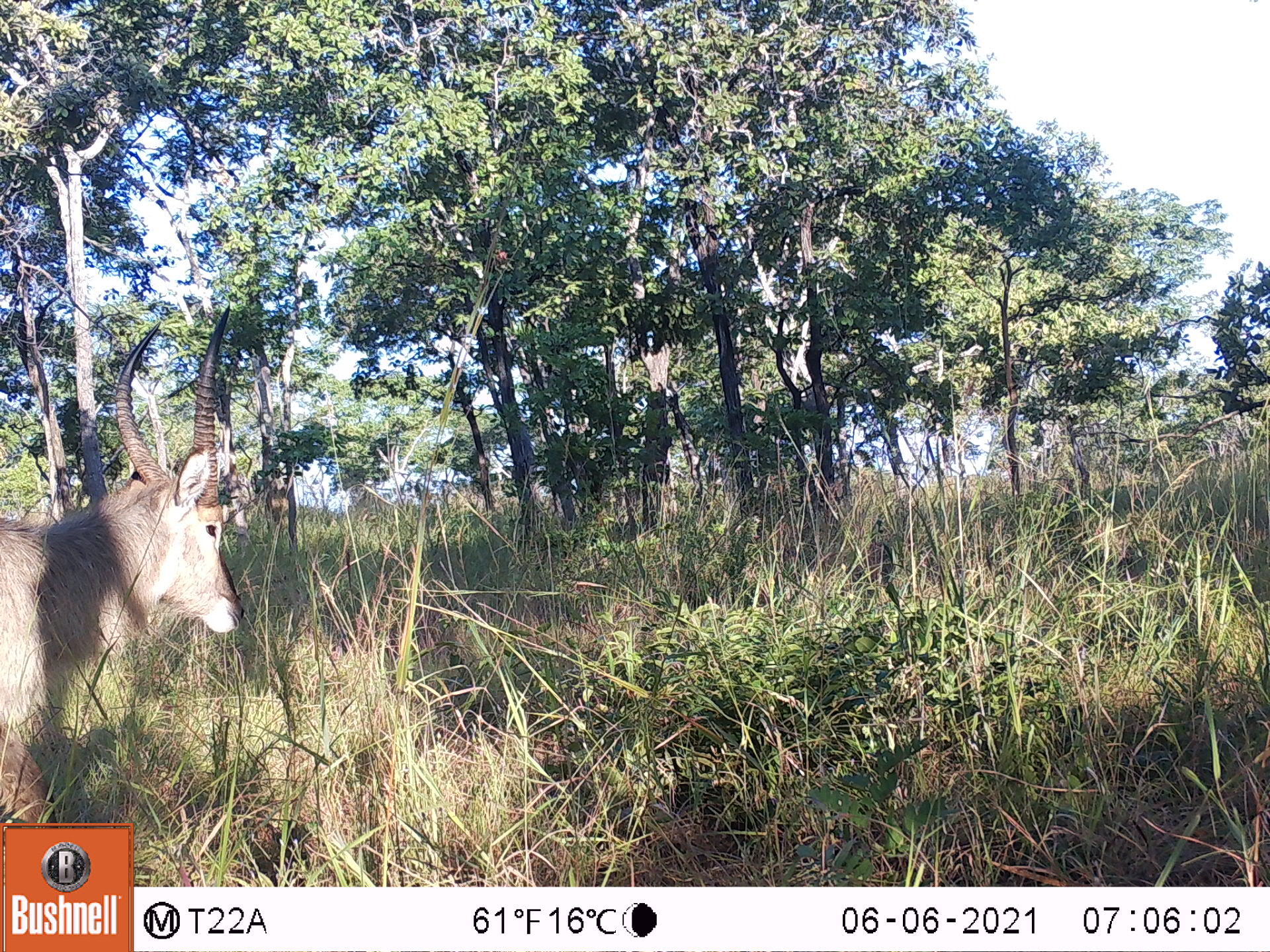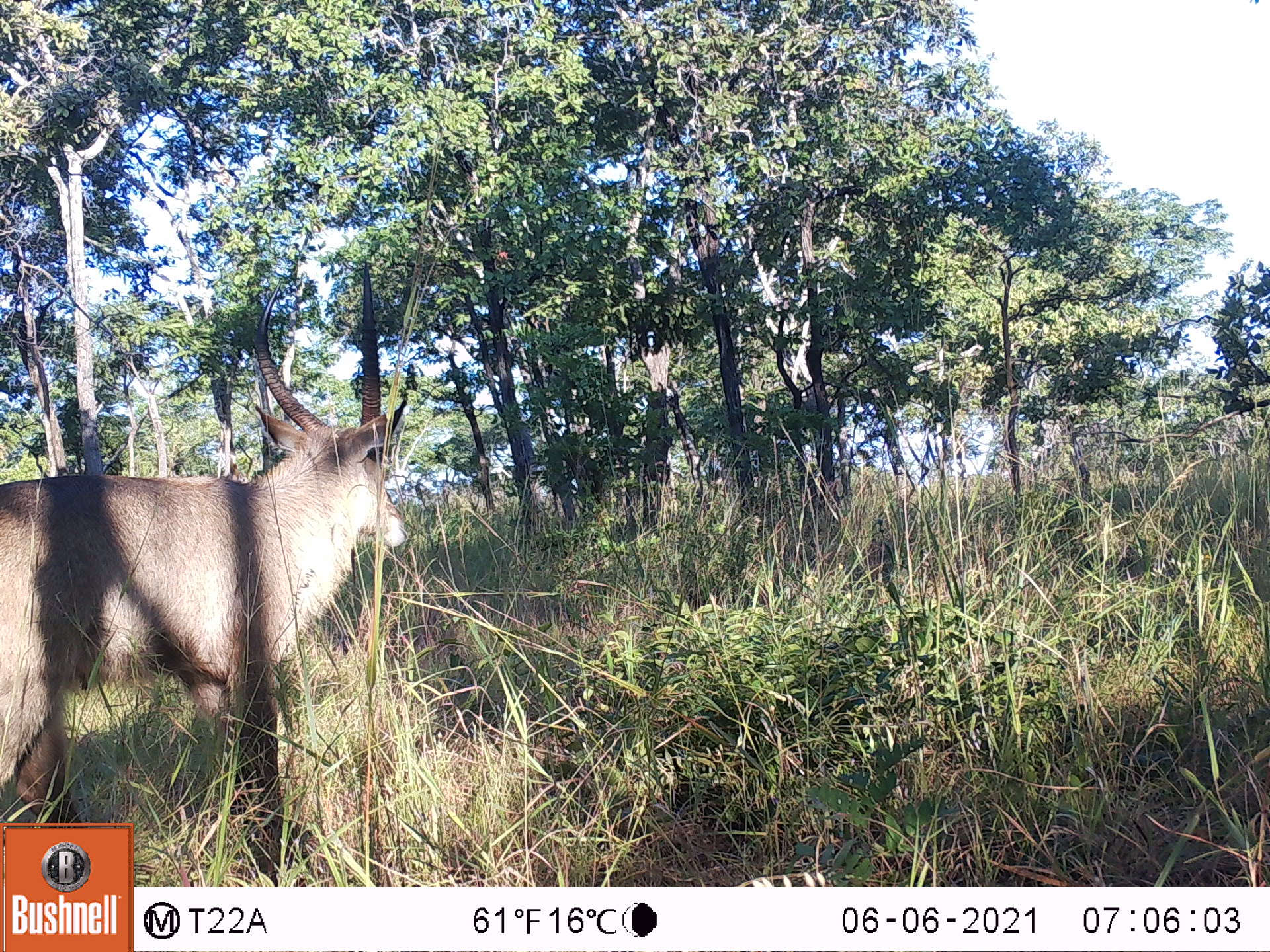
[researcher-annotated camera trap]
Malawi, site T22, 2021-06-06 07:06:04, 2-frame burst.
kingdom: Animalia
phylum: Chordata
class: Mammalia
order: Artiodactyla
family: Bovidae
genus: Kobus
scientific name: Kobus ellipsiprymnus ellipsiprymnus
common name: common waterbuck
Common waterbuck (Kobus ellipsiprymnus ellipsiprymnus), count 1.